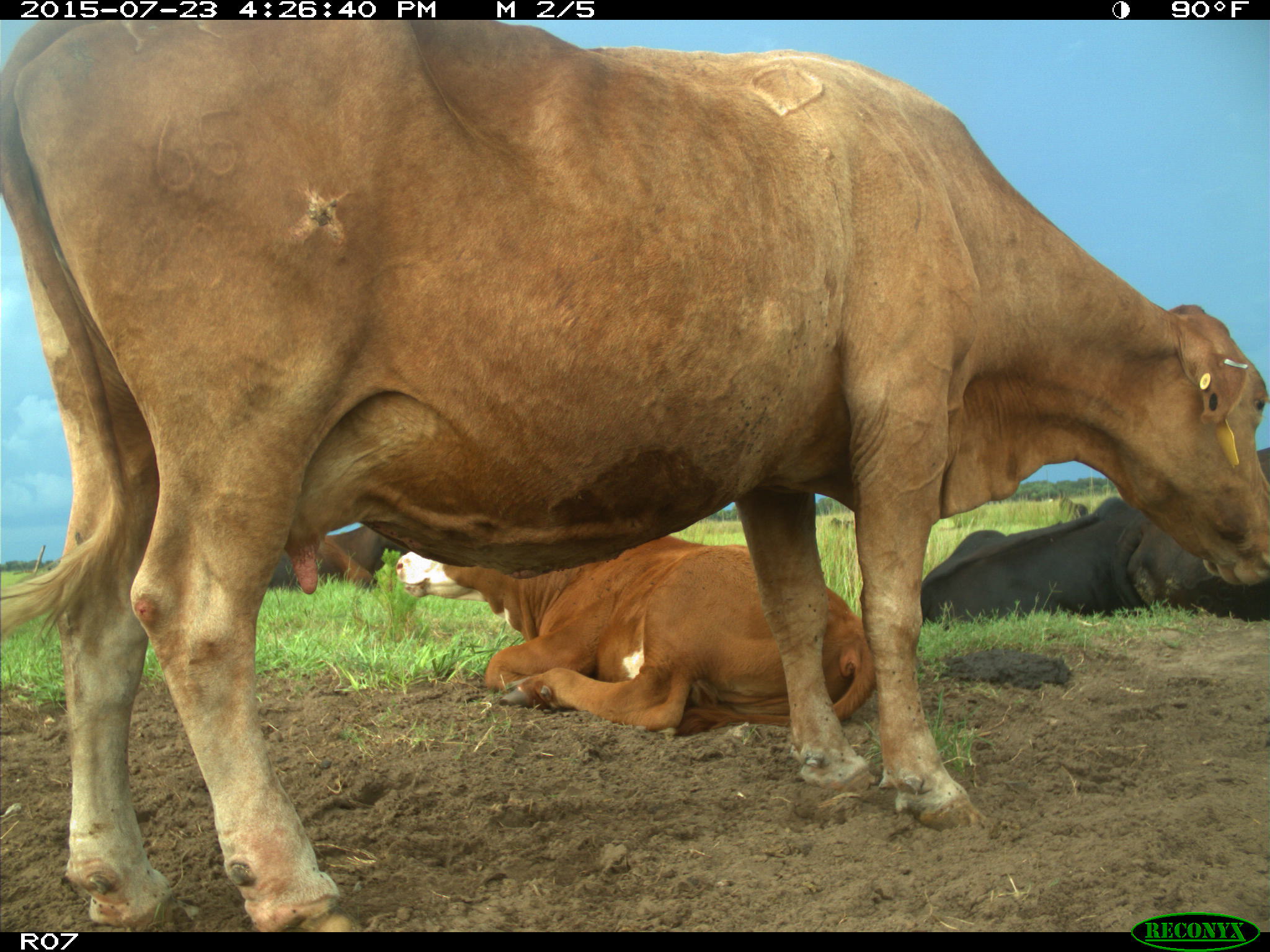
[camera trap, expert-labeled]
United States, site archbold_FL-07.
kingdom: Animalia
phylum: Chordata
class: Mammalia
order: Artiodactyla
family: Bovidae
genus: Bos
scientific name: Bos taurus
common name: domestic cow